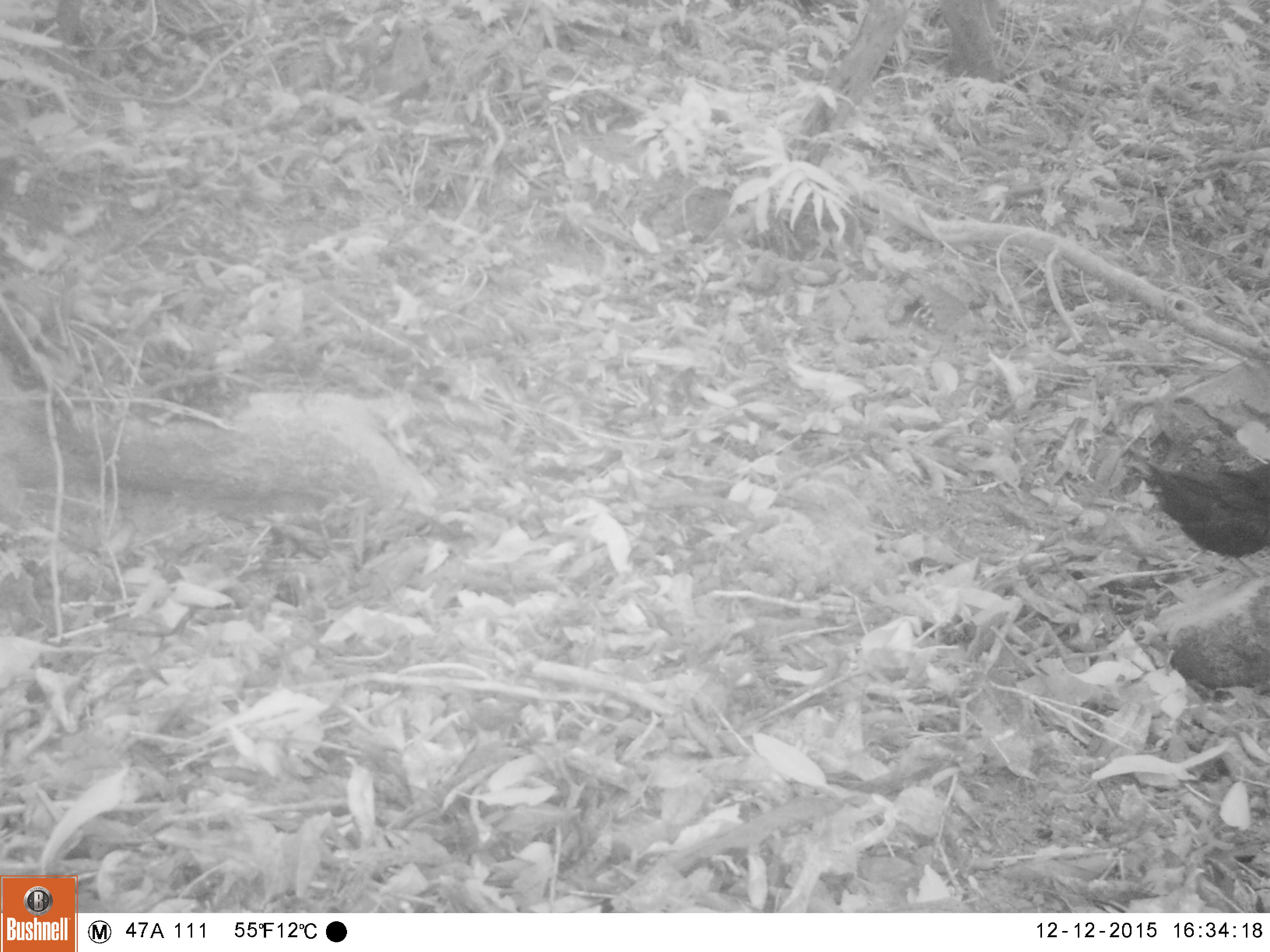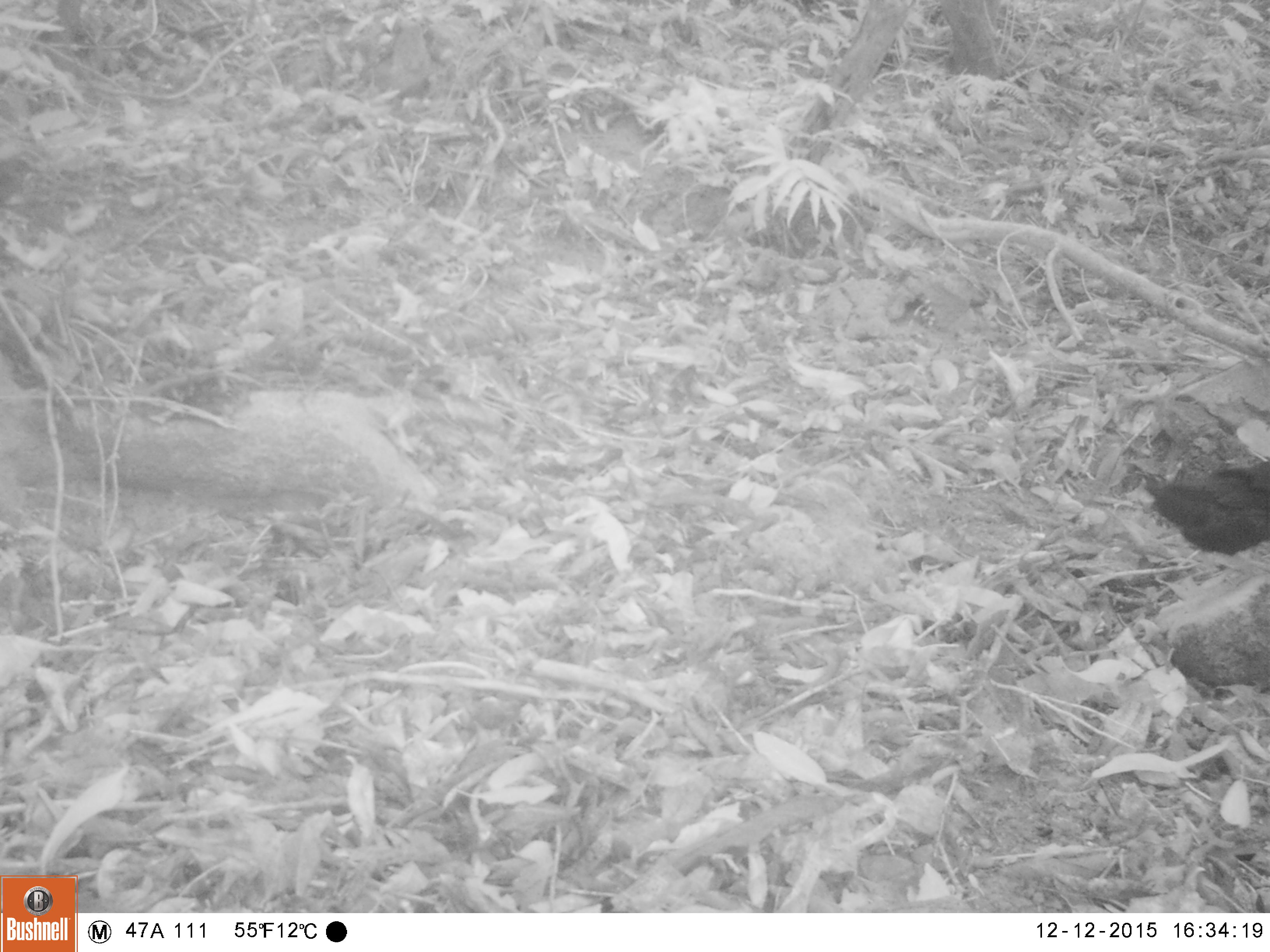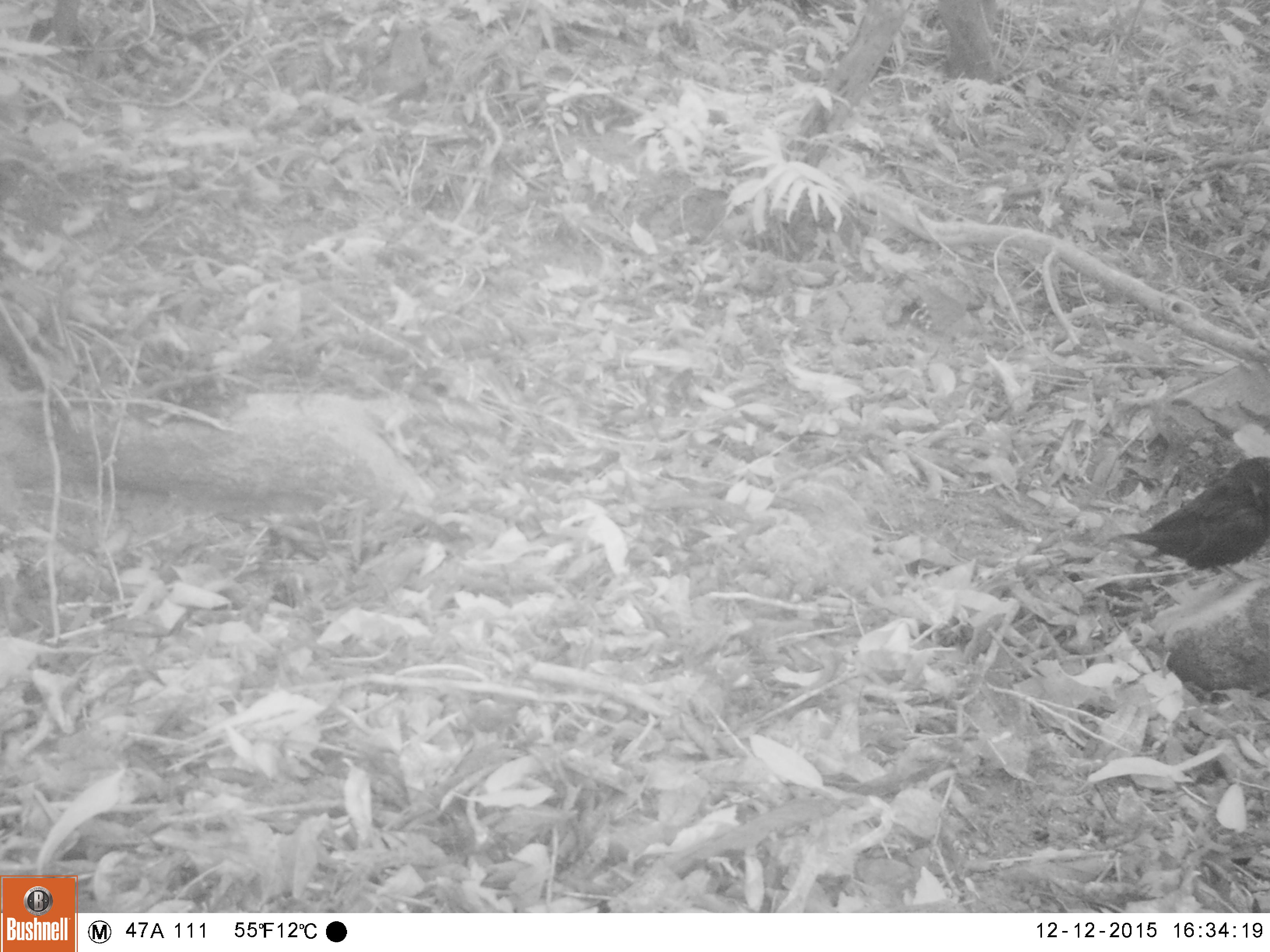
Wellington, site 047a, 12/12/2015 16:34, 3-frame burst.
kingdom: Animalia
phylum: Chordata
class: Aves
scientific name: Aves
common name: bird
Bird (Aves).